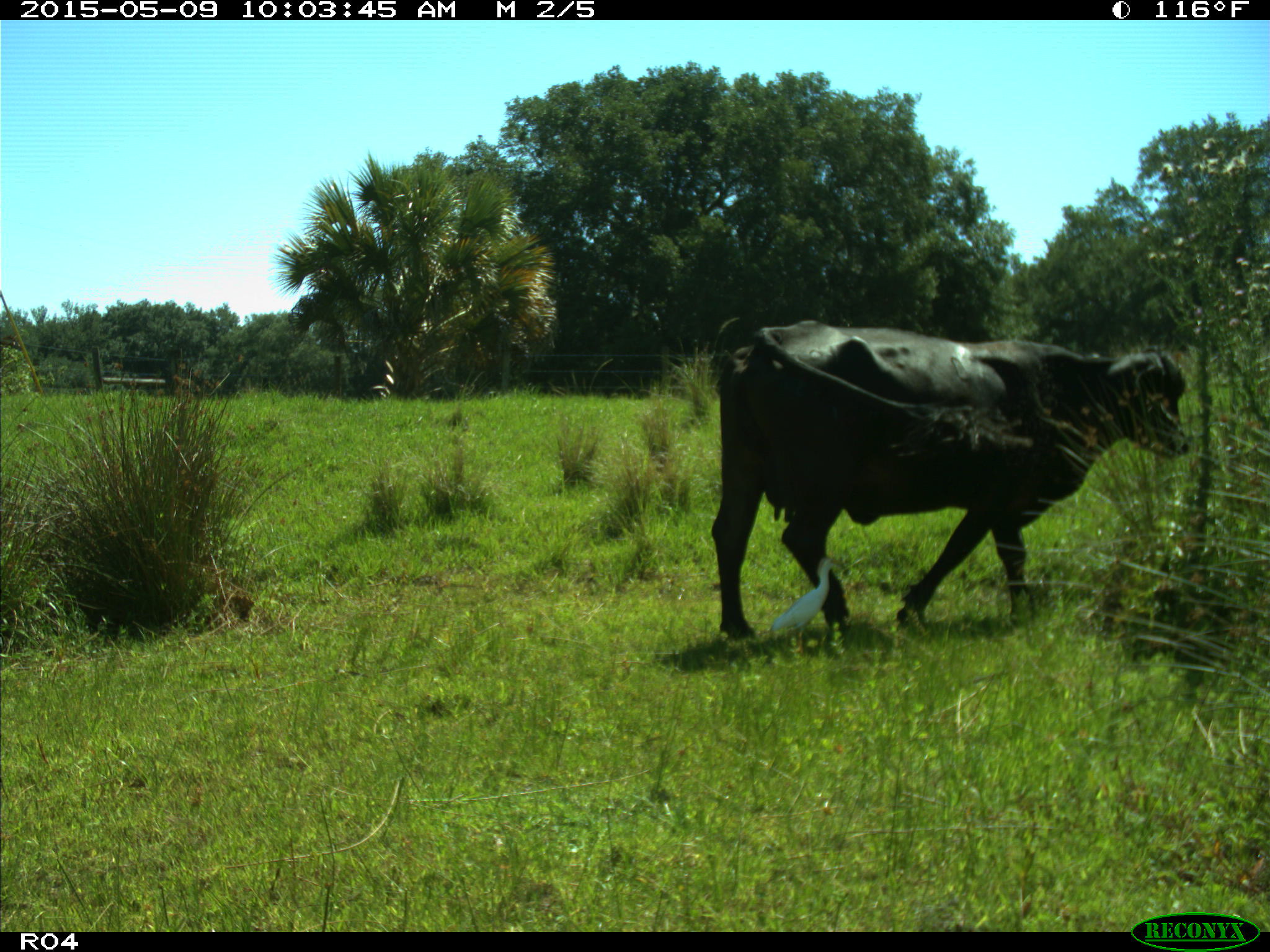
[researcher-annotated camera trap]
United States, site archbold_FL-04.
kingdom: Animalia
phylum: Chordata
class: Mammalia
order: Artiodactyla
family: Bovidae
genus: Bos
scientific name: Bos taurus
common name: domestic cow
Bos taurus (domestic cow).